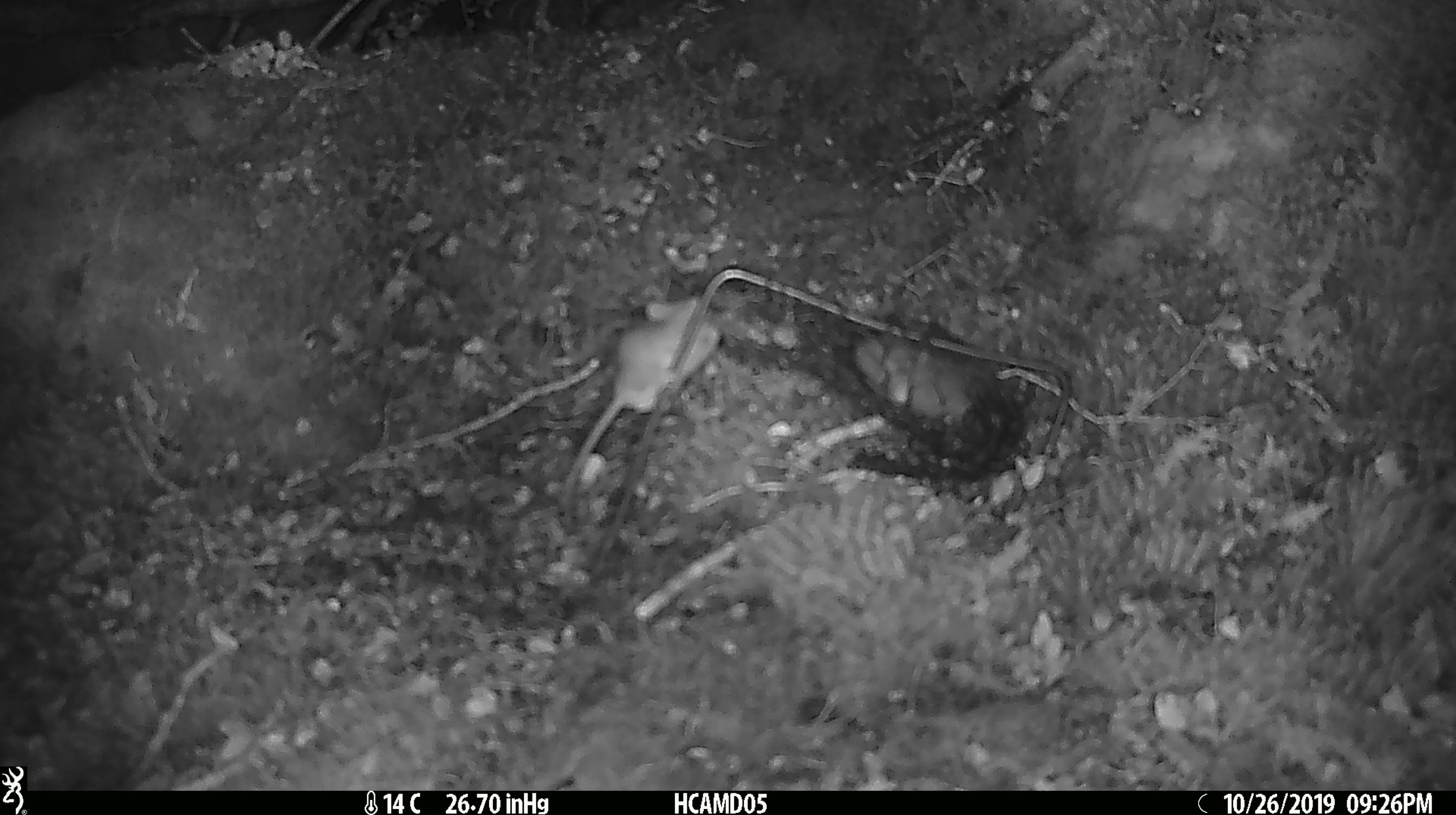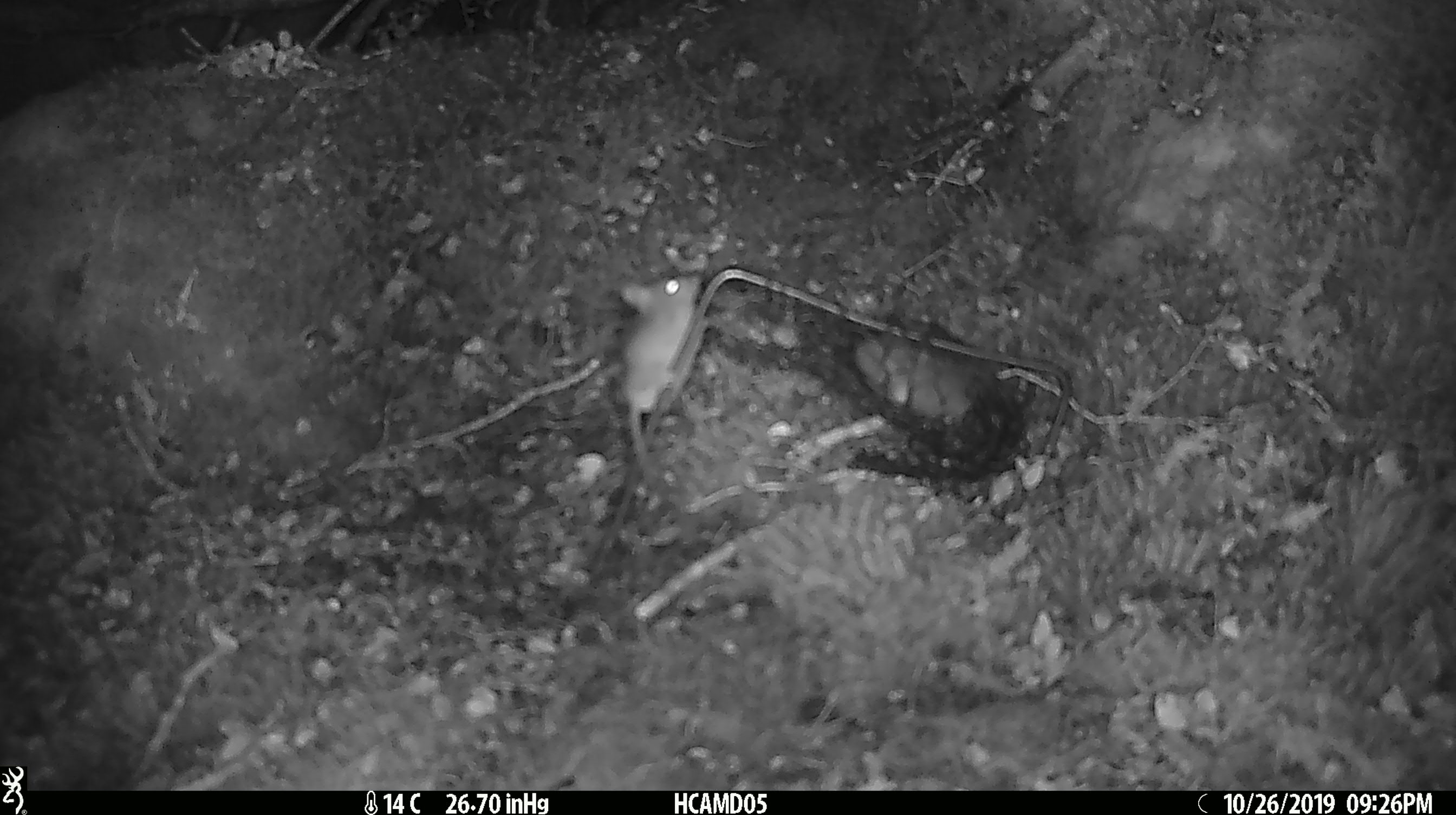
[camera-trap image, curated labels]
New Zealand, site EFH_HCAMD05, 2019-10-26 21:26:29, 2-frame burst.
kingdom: Animalia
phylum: Chordata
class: Mammalia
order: Rodentia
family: Muridae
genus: Mus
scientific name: Mus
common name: mouse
Mouse (Mus).